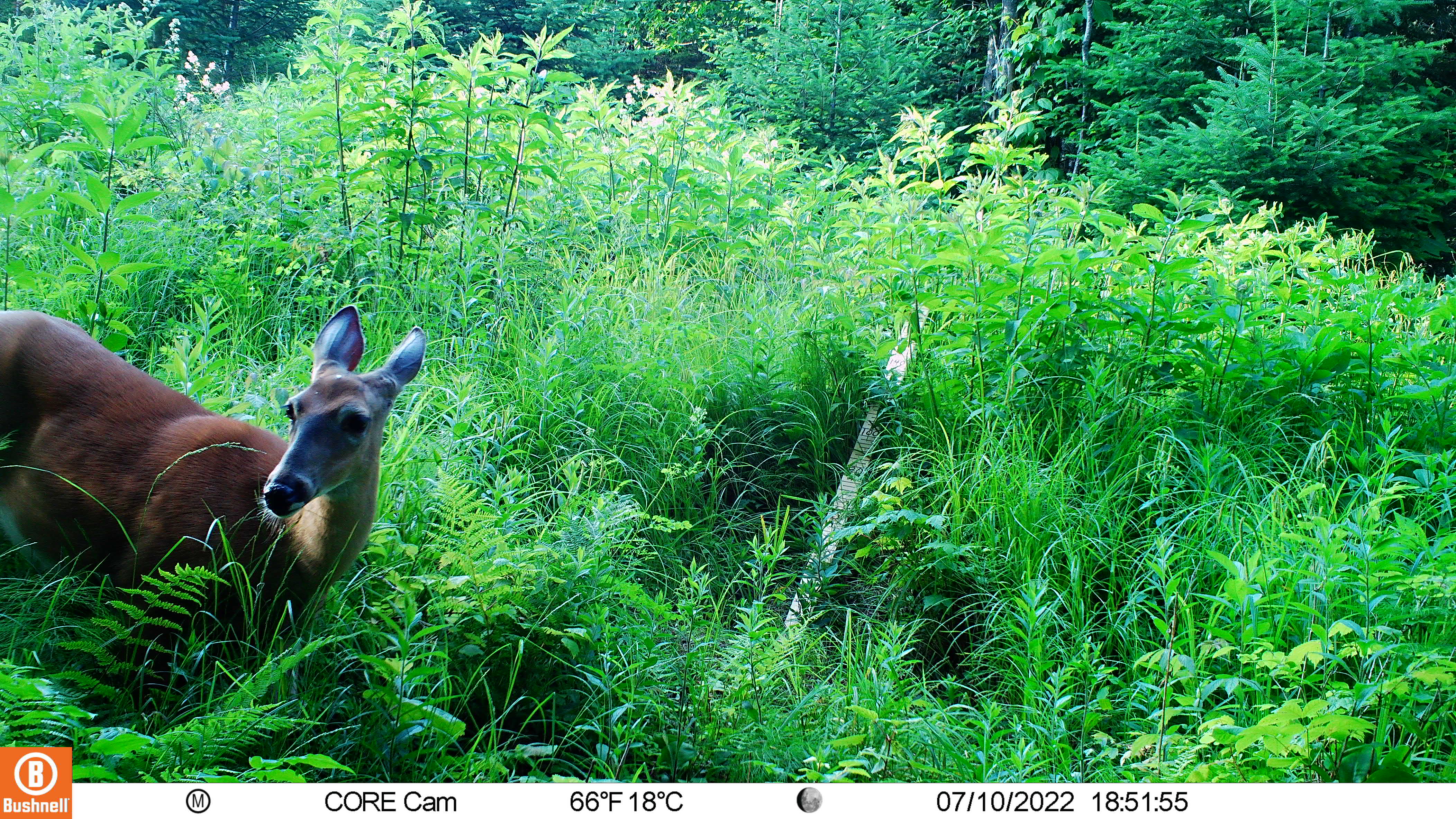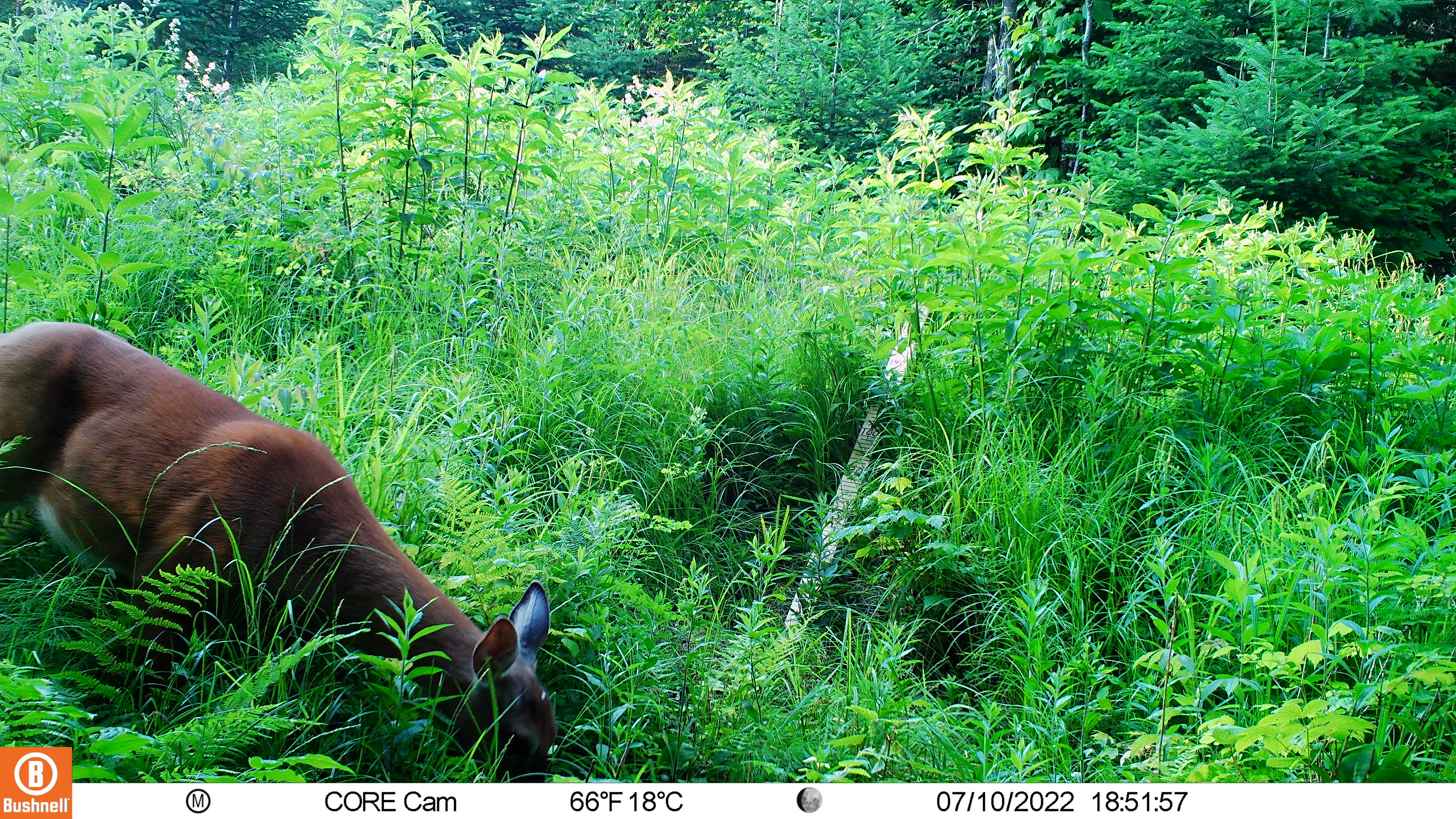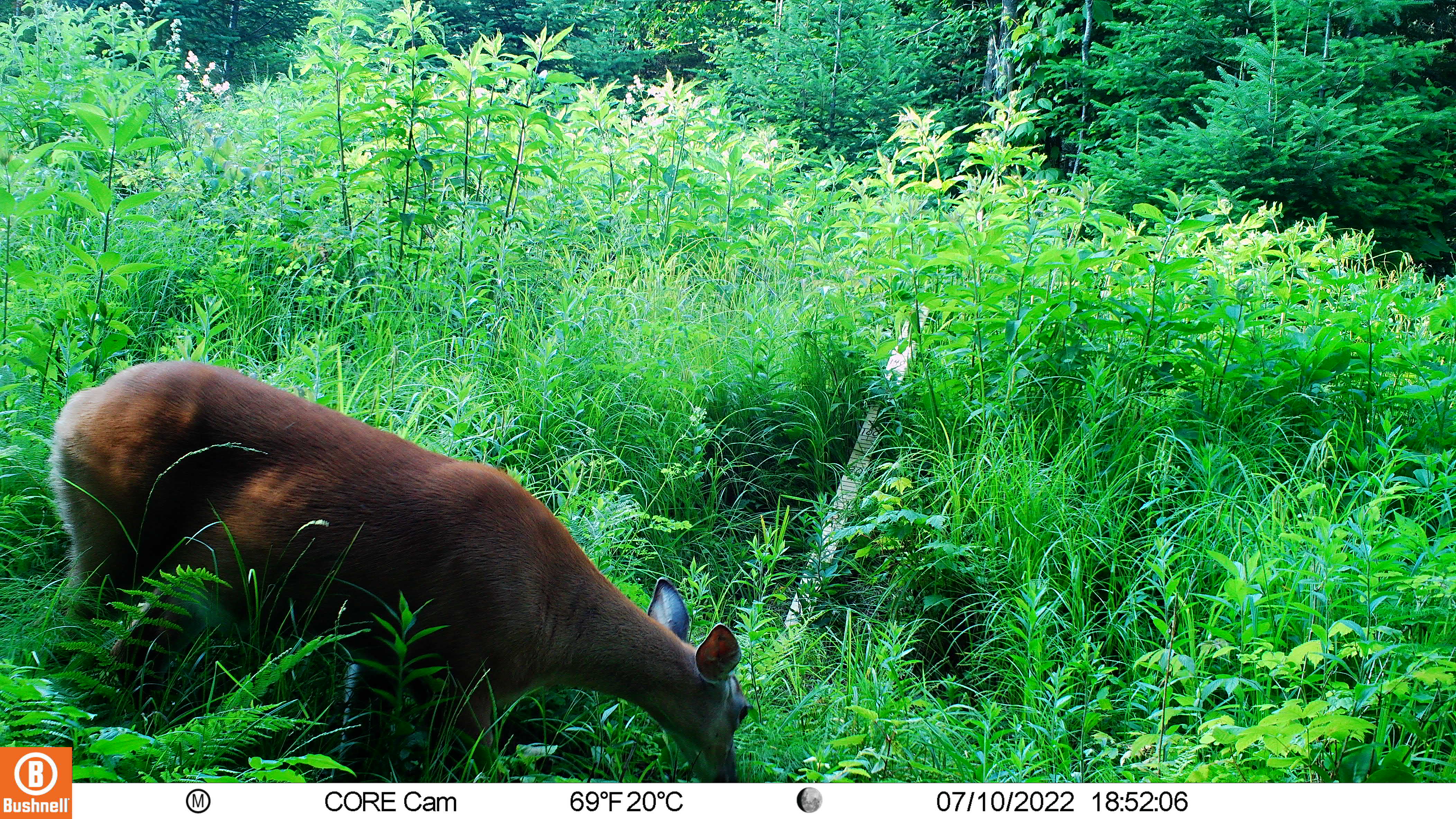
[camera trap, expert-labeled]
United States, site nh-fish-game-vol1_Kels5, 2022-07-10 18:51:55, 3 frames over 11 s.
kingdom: Animalia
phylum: Chordata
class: Mammalia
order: Artiodactyla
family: Cervidae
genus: Odocoileus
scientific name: Odocoileus virginianus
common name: white-tailed deer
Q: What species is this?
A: White-tailed deer (Odocoileus virginianus).